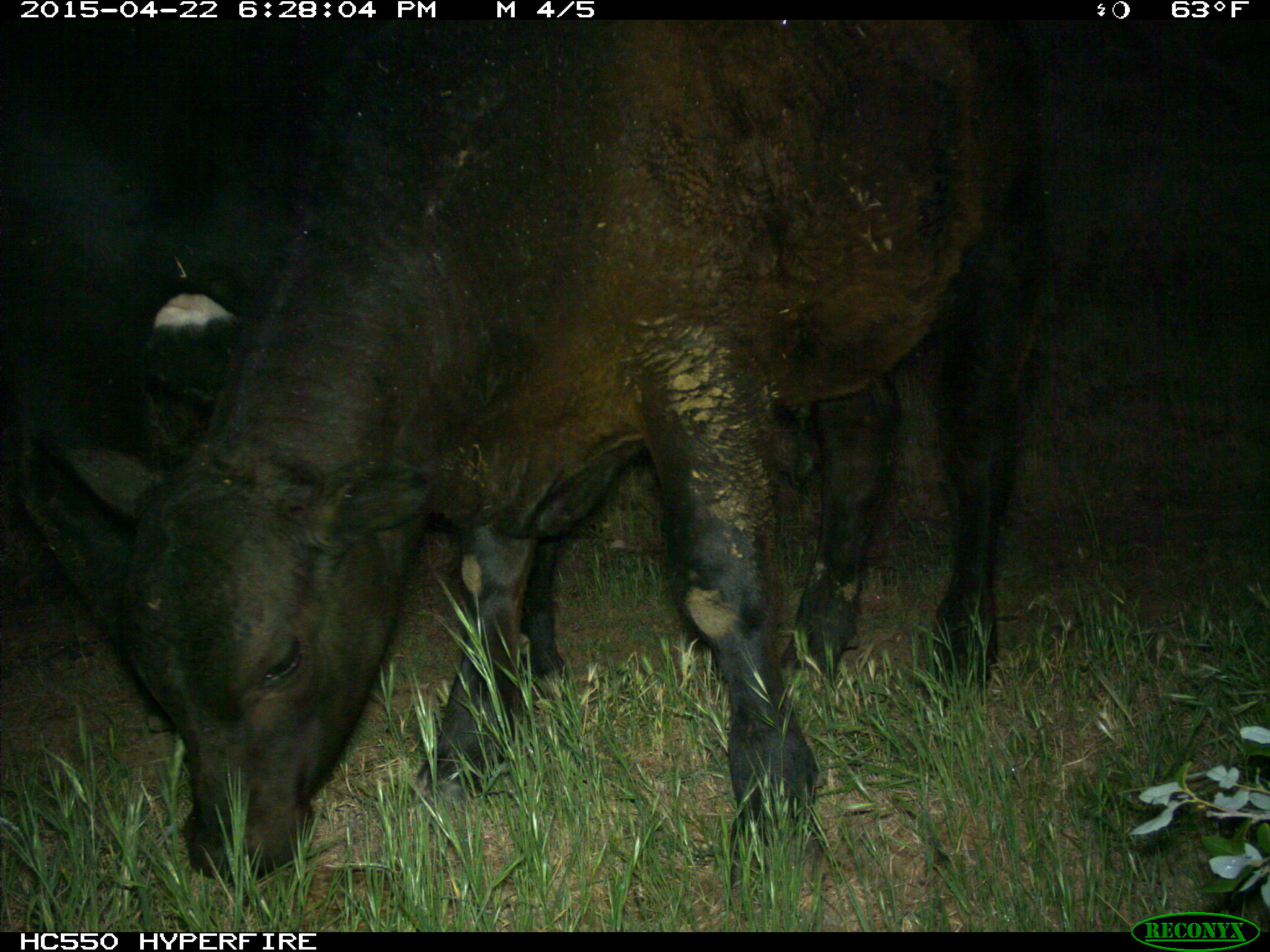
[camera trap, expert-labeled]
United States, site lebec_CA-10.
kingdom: Animalia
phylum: Chordata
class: Mammalia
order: Artiodactyla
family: Bovidae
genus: Bos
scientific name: Bos taurus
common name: domestic cow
Bos taurus (domestic cow).